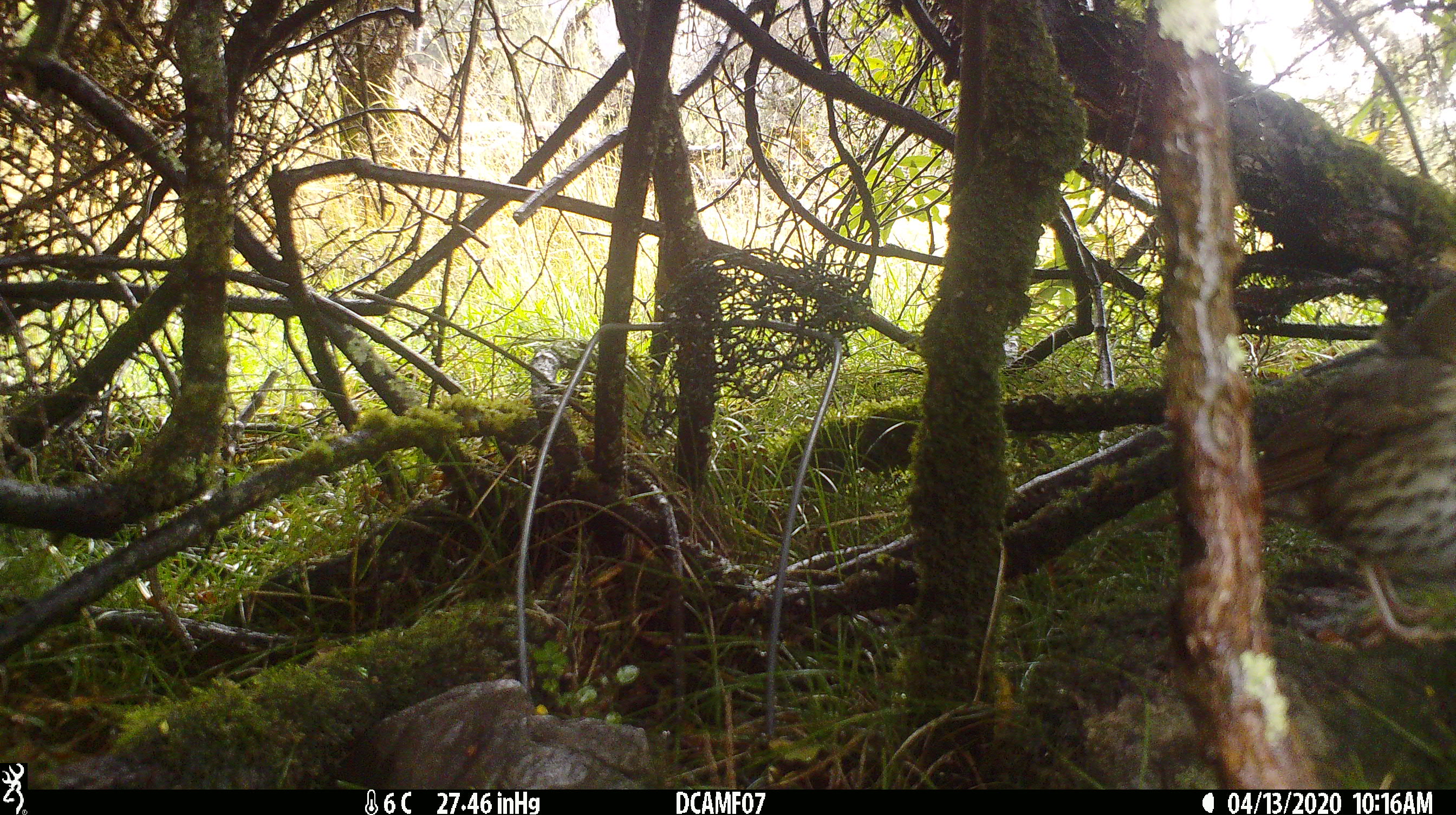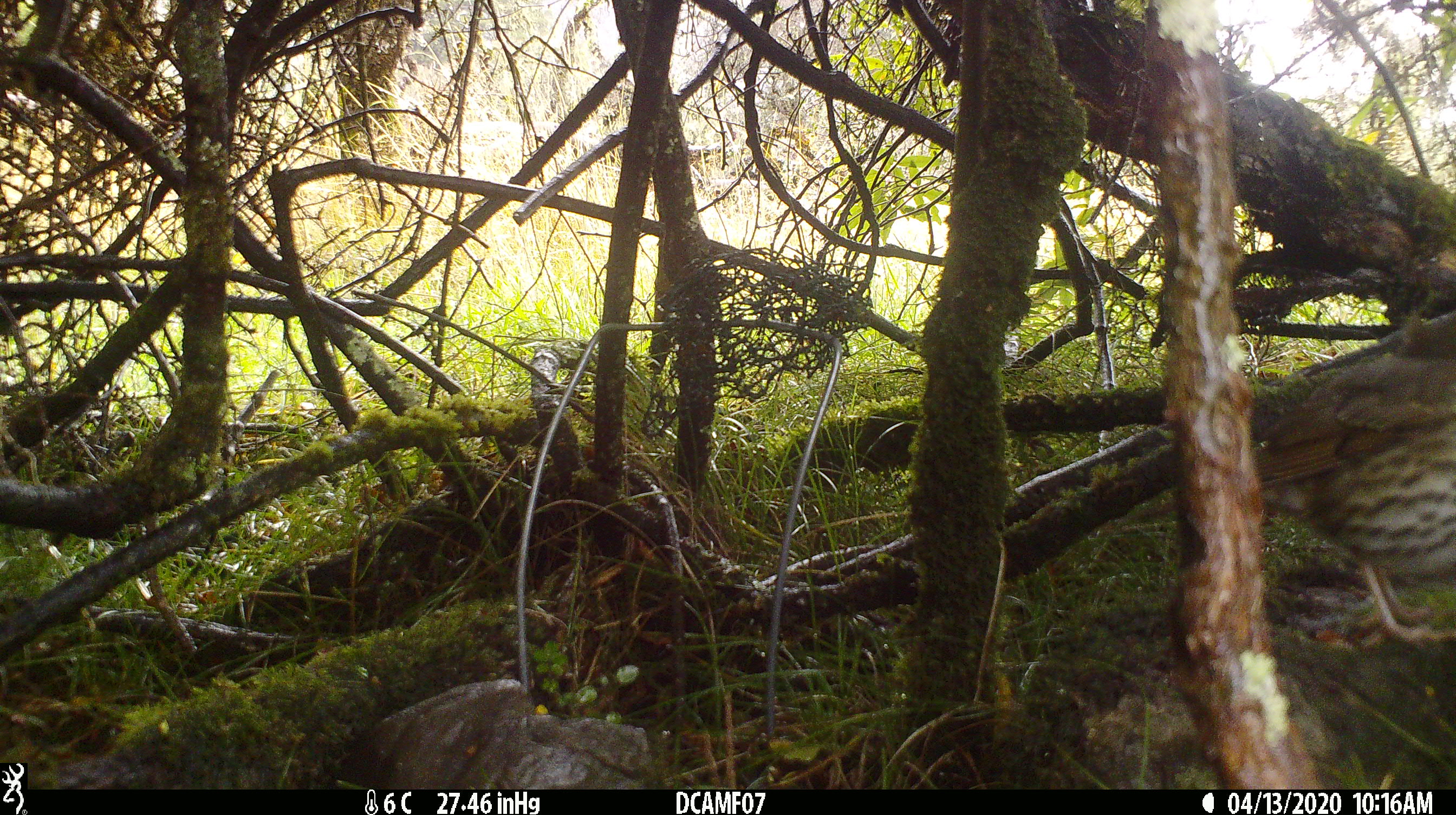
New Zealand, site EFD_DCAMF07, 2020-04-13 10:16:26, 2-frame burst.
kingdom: Animalia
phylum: Chordata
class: Aves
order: Passeriformes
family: Turdidae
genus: Turdus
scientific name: Turdus philomelos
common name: song thrush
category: thrush